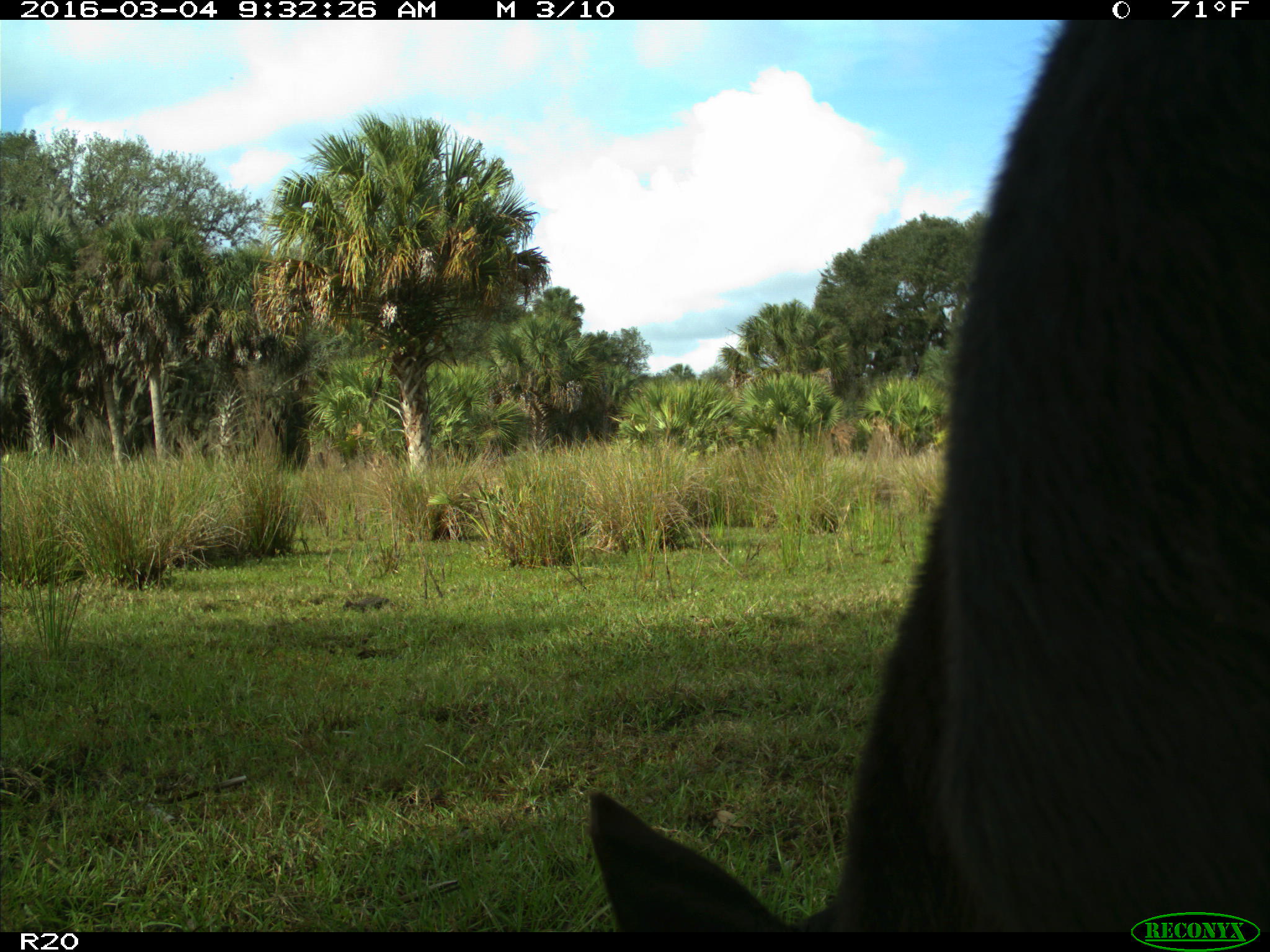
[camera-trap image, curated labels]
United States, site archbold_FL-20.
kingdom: Animalia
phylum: Chordata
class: Mammalia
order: Artiodactyla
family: Bovidae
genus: Bos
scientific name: Bos taurus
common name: domestic cow